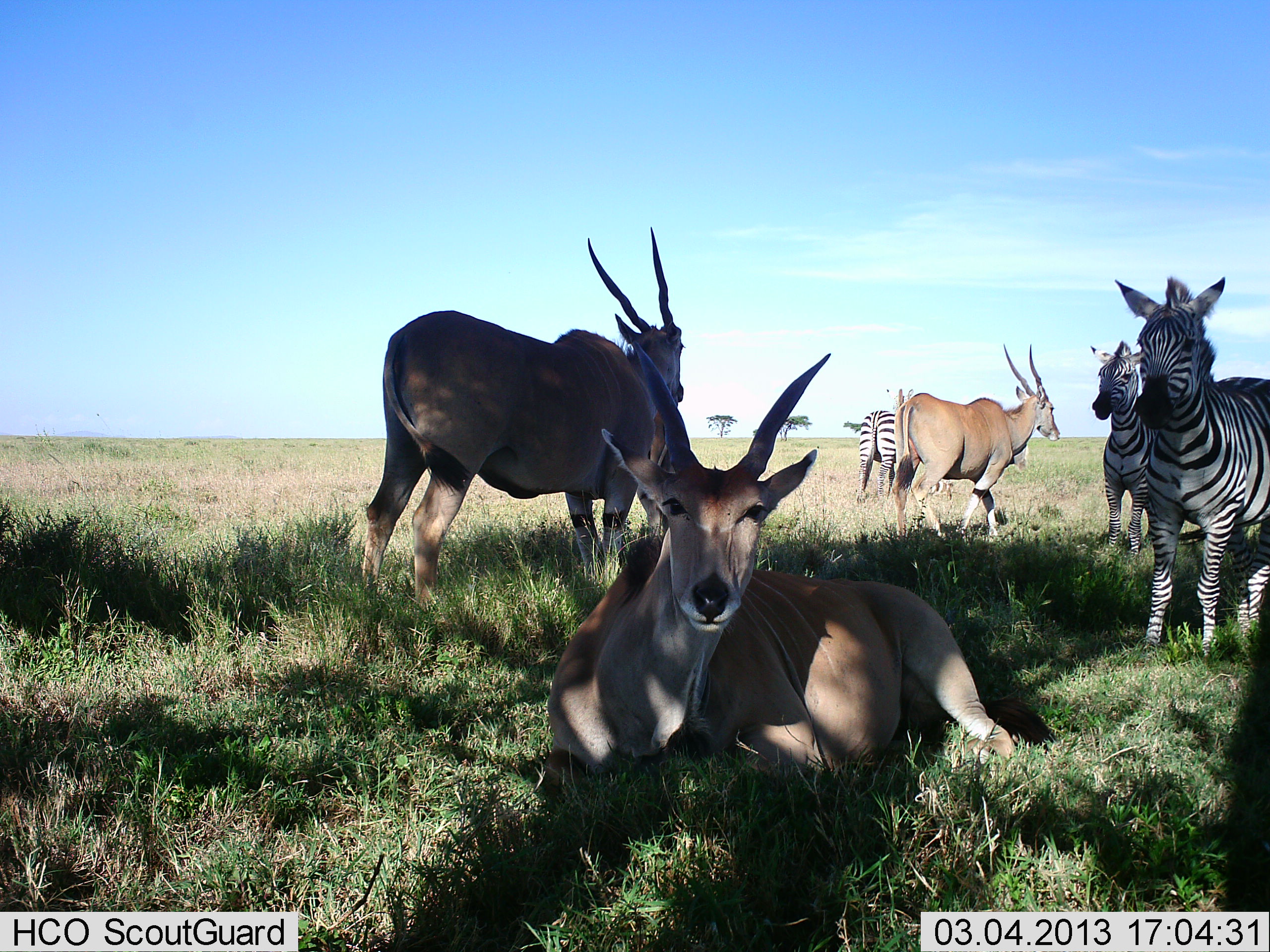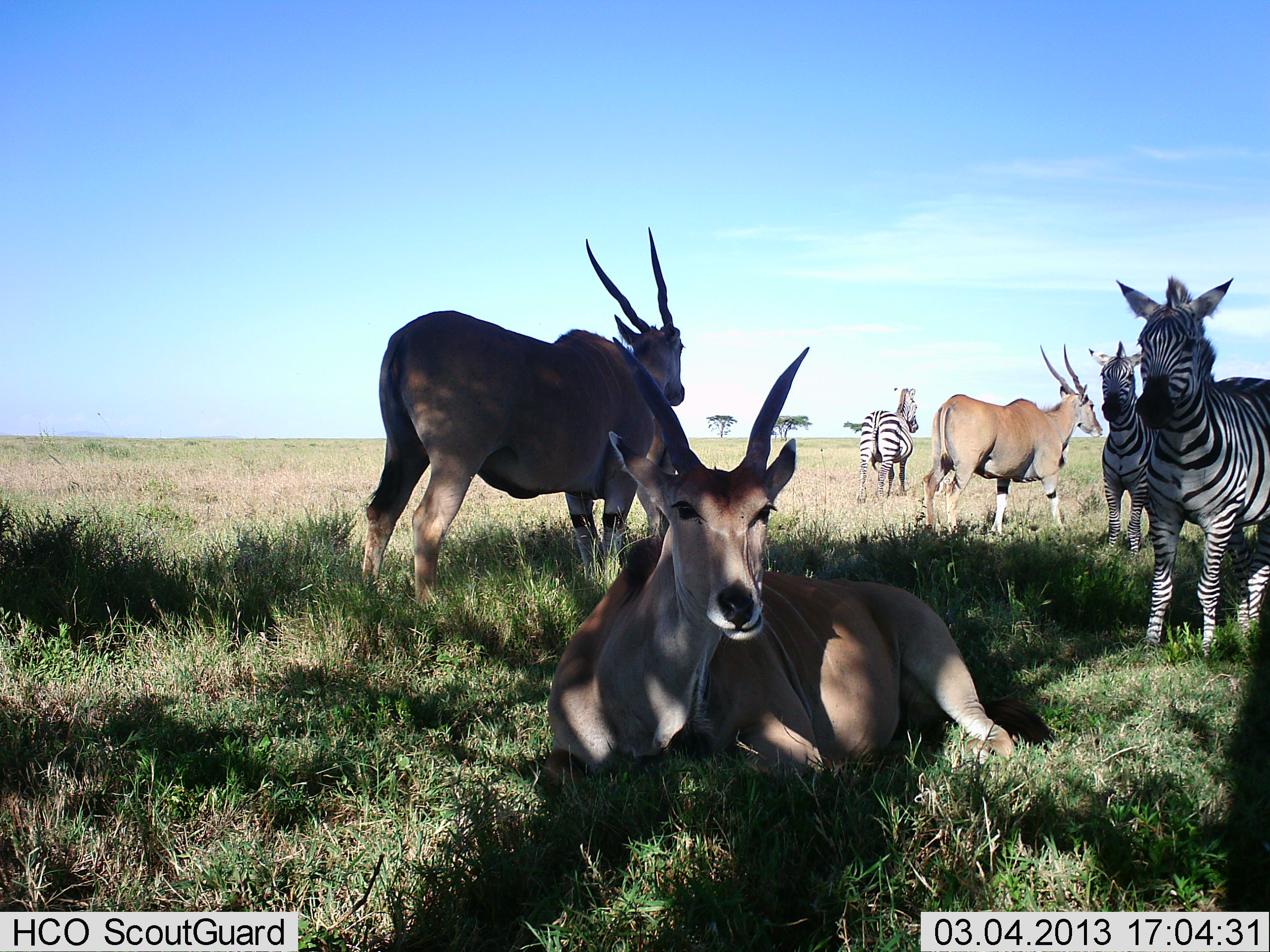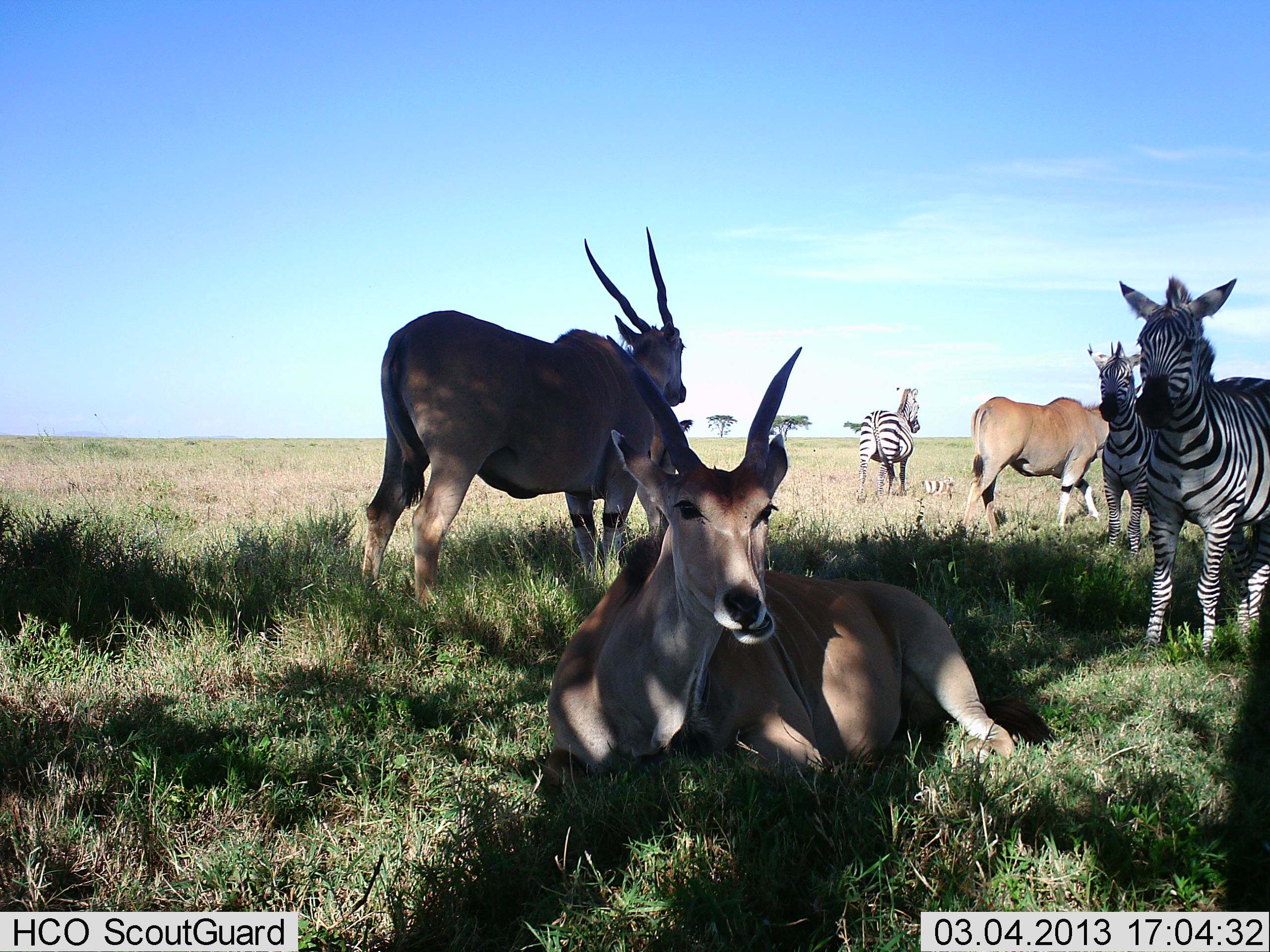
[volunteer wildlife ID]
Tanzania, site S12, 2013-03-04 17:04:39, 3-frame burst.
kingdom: Animalia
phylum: Chordata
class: Mammalia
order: Artiodactyla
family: Bovidae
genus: Tragelaphus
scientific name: Tragelaphus oryx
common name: eland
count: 3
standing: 92%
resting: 97%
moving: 67%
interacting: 0%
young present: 0%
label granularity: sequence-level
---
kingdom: Animalia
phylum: Chordata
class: Mammalia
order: Perissodactyla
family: Equidae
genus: Equus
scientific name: Equus quagga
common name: plains zebra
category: zebra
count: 3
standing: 100%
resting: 0%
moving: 0%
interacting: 0%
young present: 2%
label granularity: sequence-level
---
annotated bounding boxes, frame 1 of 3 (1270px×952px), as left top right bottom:
animal: 548 347 1055 787; 353 222 685 617; 1113 276 1270 665; 892 343 1062 541; 1088 341 1154 554; 857 410 898 505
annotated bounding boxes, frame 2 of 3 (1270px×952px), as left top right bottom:
animal: 546 335 1059 788; 358 226 691 612; 1114 272 1268 658; 922 343 1099 538; 1089 346 1161 554; 857 387 917 506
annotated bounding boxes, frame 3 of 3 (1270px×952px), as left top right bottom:
animal: 547 332 1053 781; 359 225 687 618; 1118 276 1270 660; 960 393 1110 537; 1076 340 1158 554; 856 387 922 501; 925 476 957 498